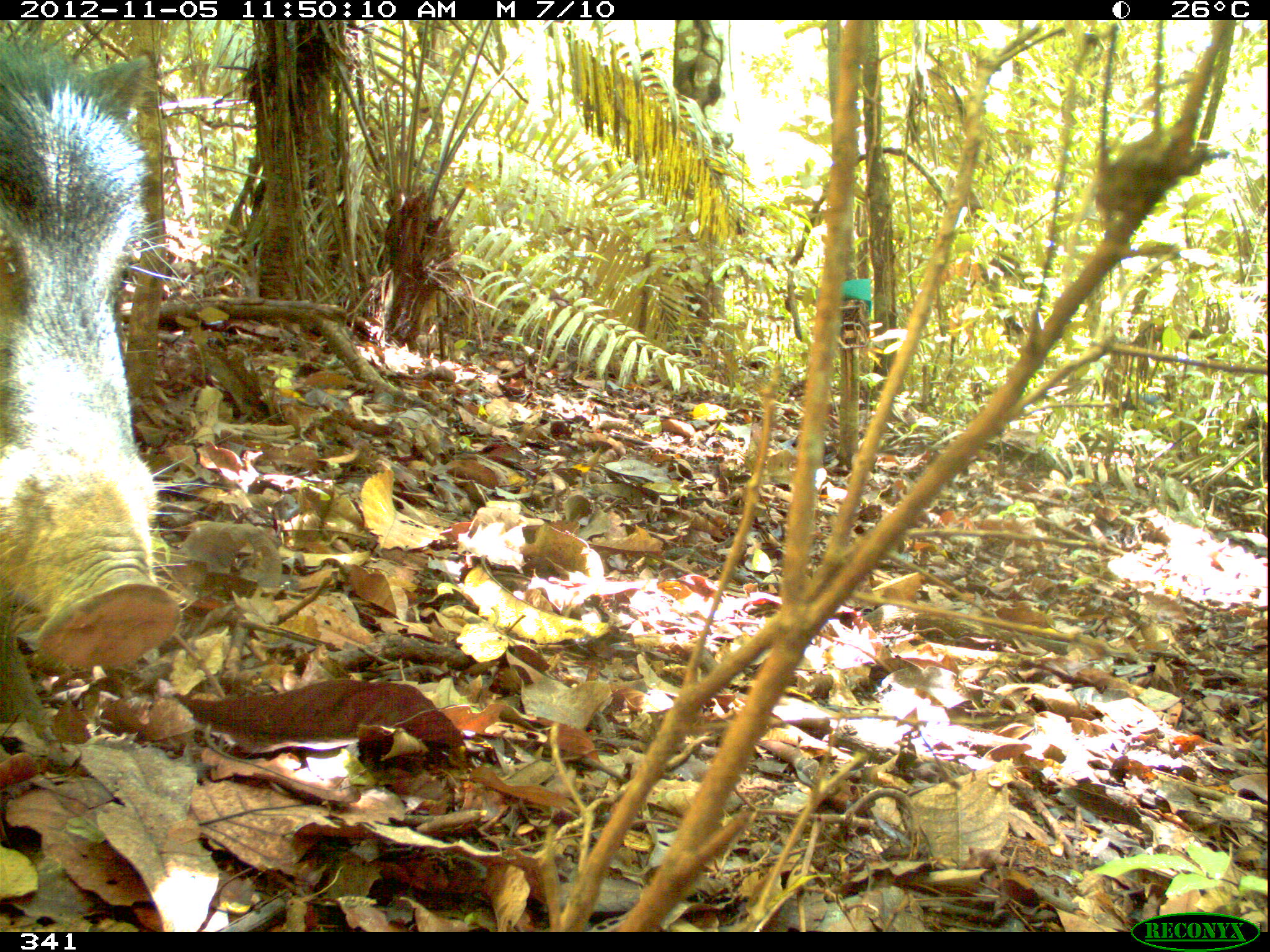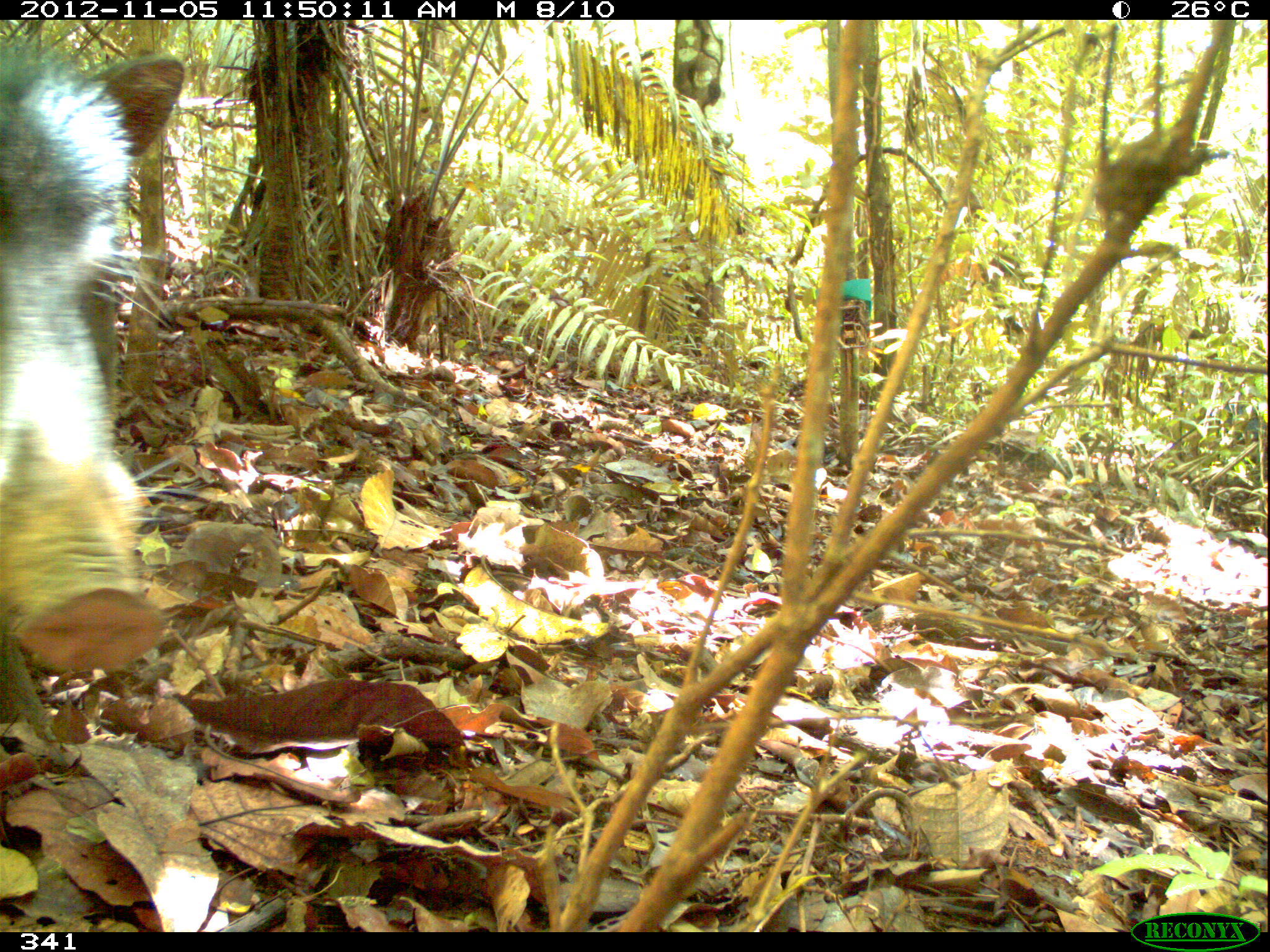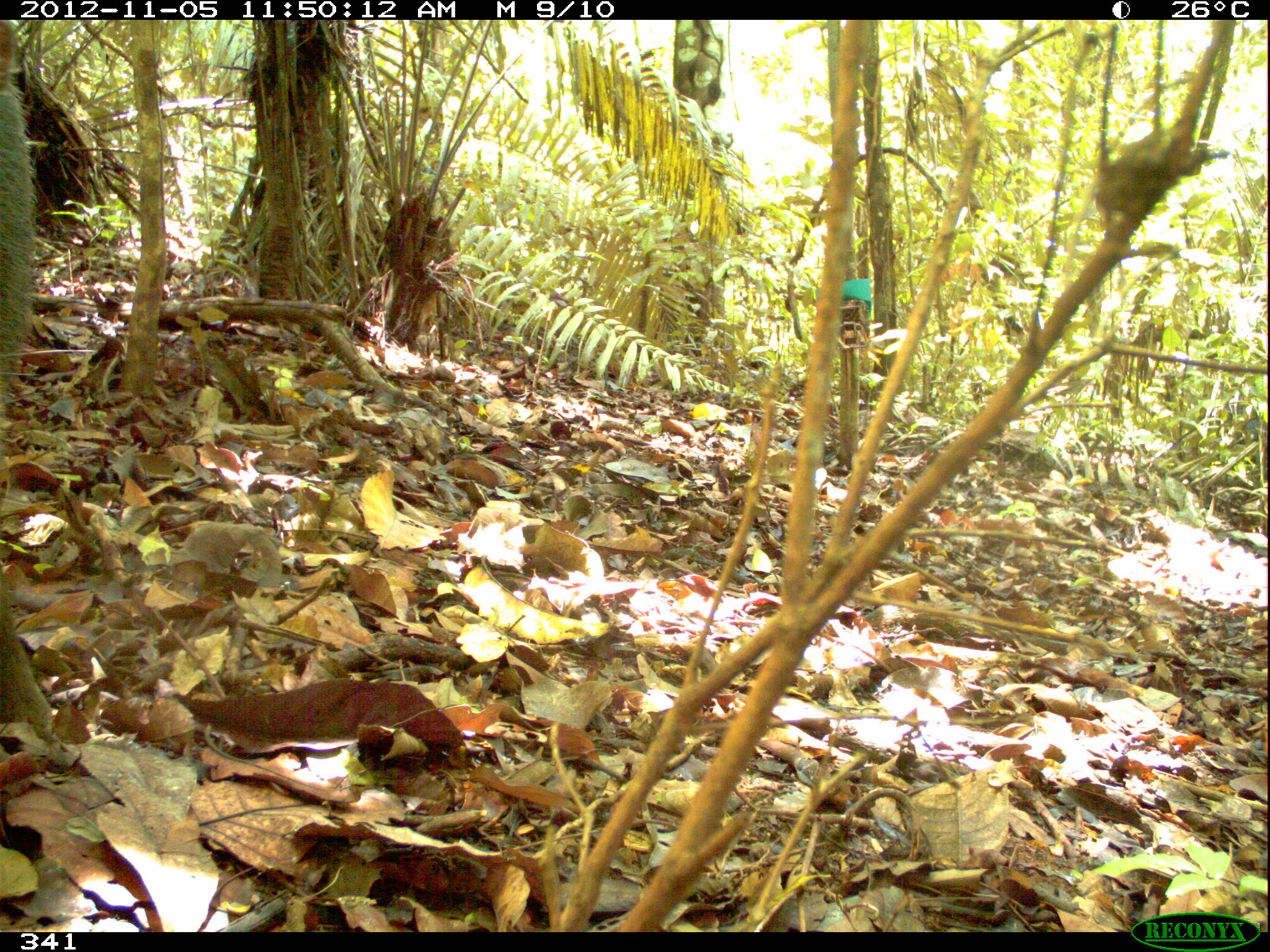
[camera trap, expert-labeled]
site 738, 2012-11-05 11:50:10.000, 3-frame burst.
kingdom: Animalia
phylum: Chordata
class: Mammalia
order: Artiodactyla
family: Tayassuidae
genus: Tayassu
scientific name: Tayassu pecari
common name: white-lipped peccary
Tayassu pecari (white-lipped peccary).